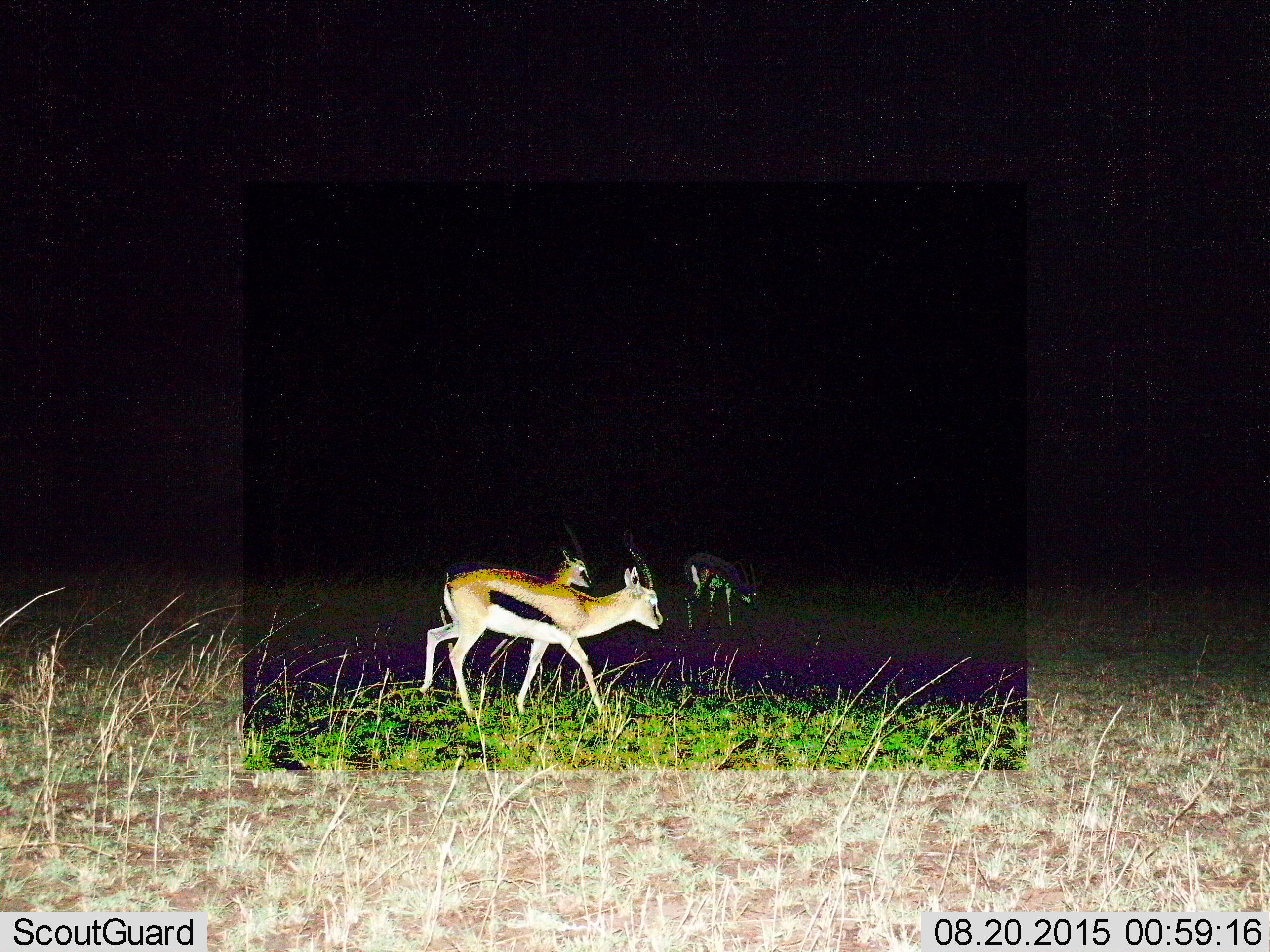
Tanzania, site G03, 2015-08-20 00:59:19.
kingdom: Animalia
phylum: Chordata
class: Mammalia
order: Artiodactyla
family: Bovidae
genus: Eudorcas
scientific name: Eudorcas thomsonii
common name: thomson's gazelle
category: gazellethomsons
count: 3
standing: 25%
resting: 0%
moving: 92%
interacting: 0%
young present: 0%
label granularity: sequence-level